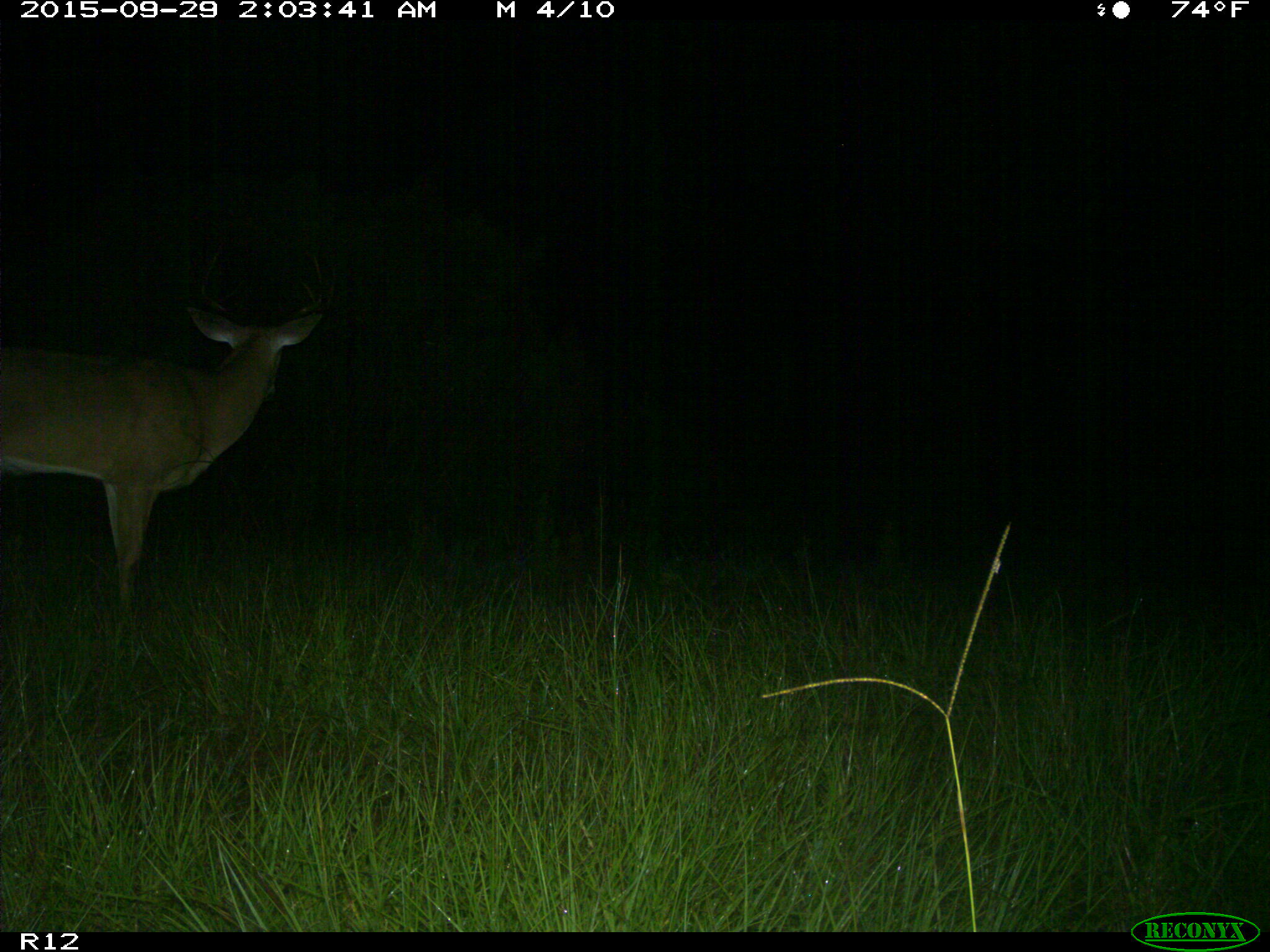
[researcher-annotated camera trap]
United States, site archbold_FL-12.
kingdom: Animalia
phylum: Chordata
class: Mammalia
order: Artiodactyla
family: Cervidae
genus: Odocoileus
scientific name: Odocoileus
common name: deer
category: unidentified deer